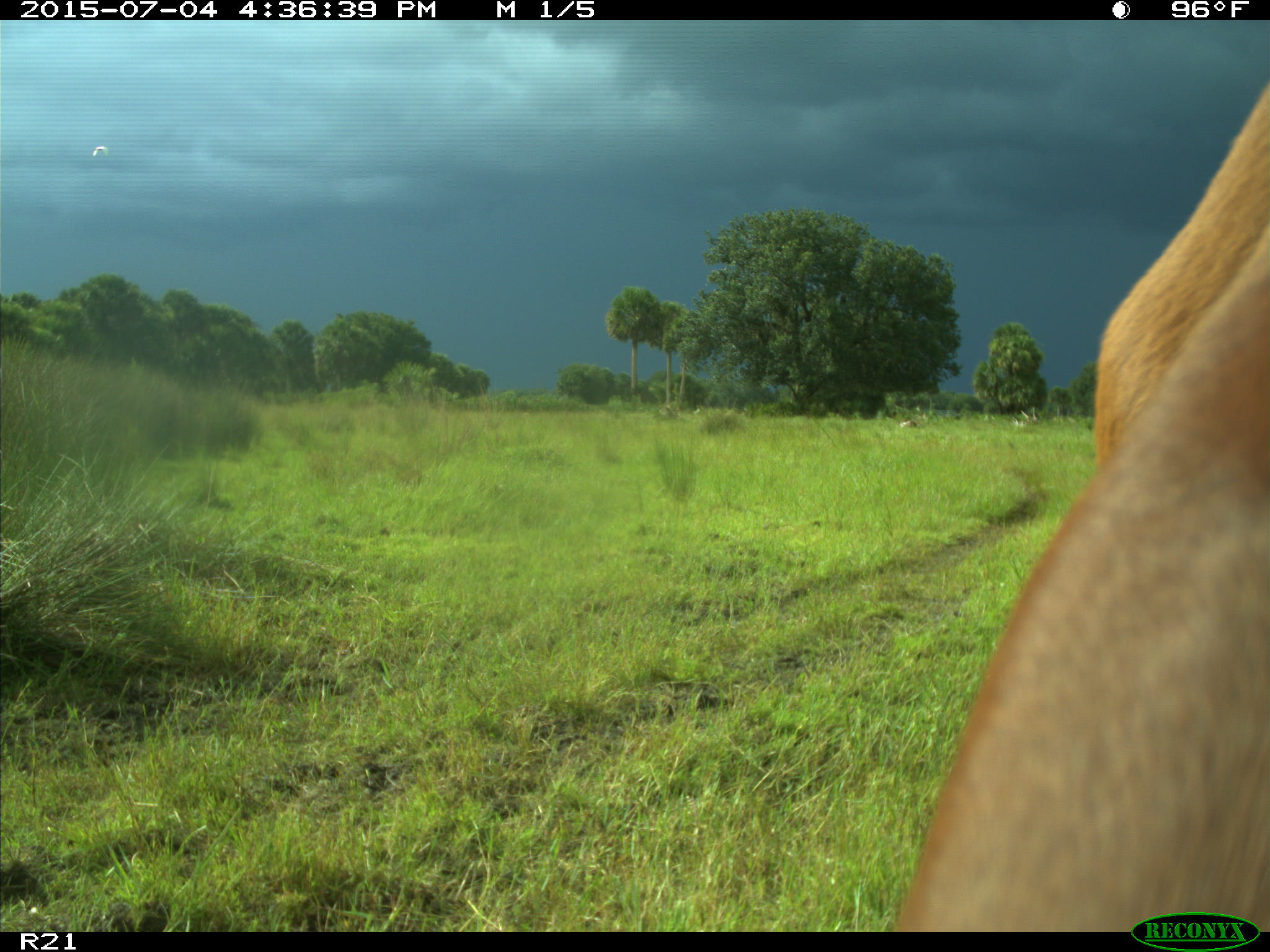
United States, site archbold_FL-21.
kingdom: Animalia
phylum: Chordata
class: Mammalia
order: Artiodactyla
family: Bovidae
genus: Bos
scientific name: Bos taurus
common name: domestic cow